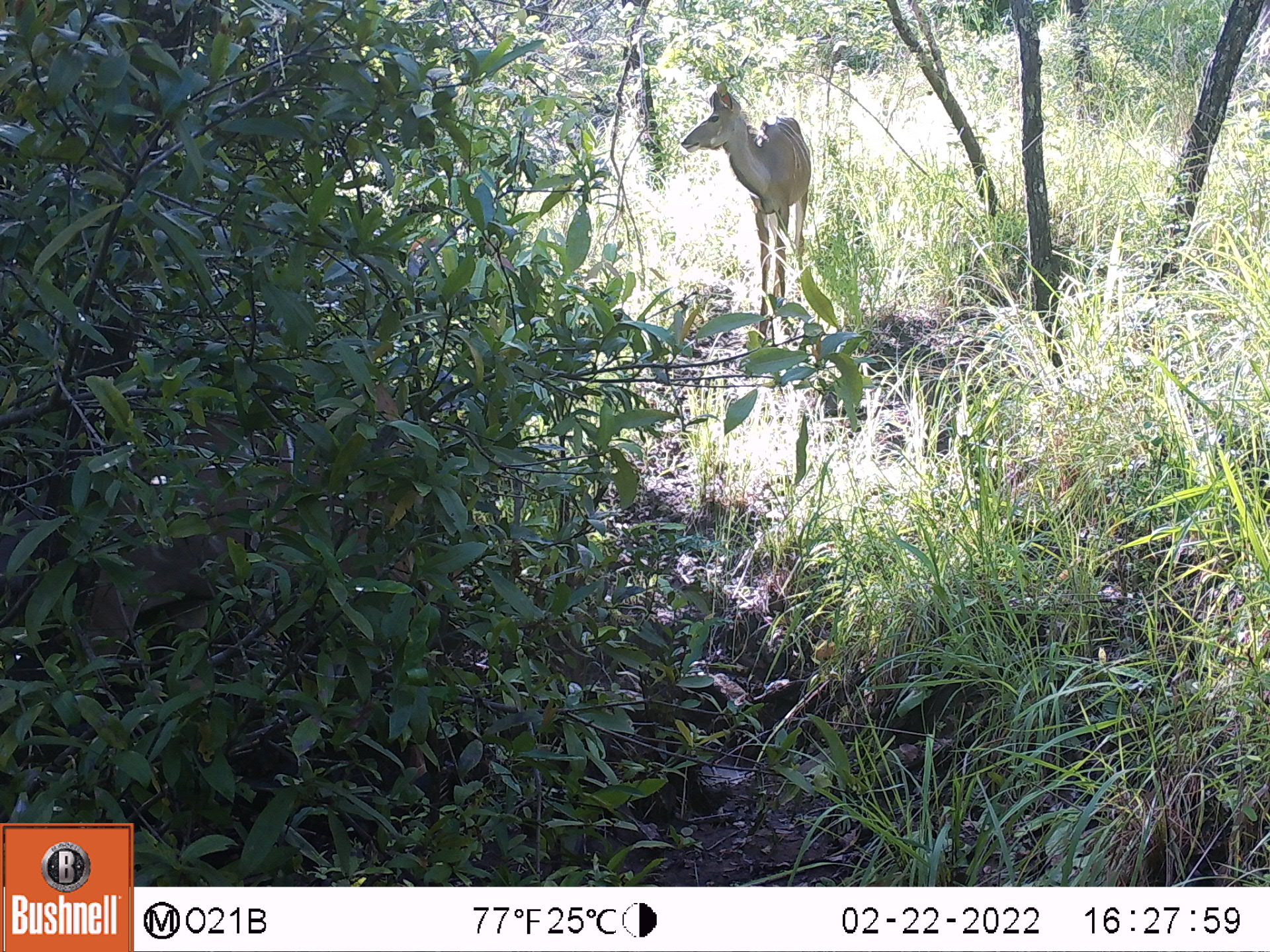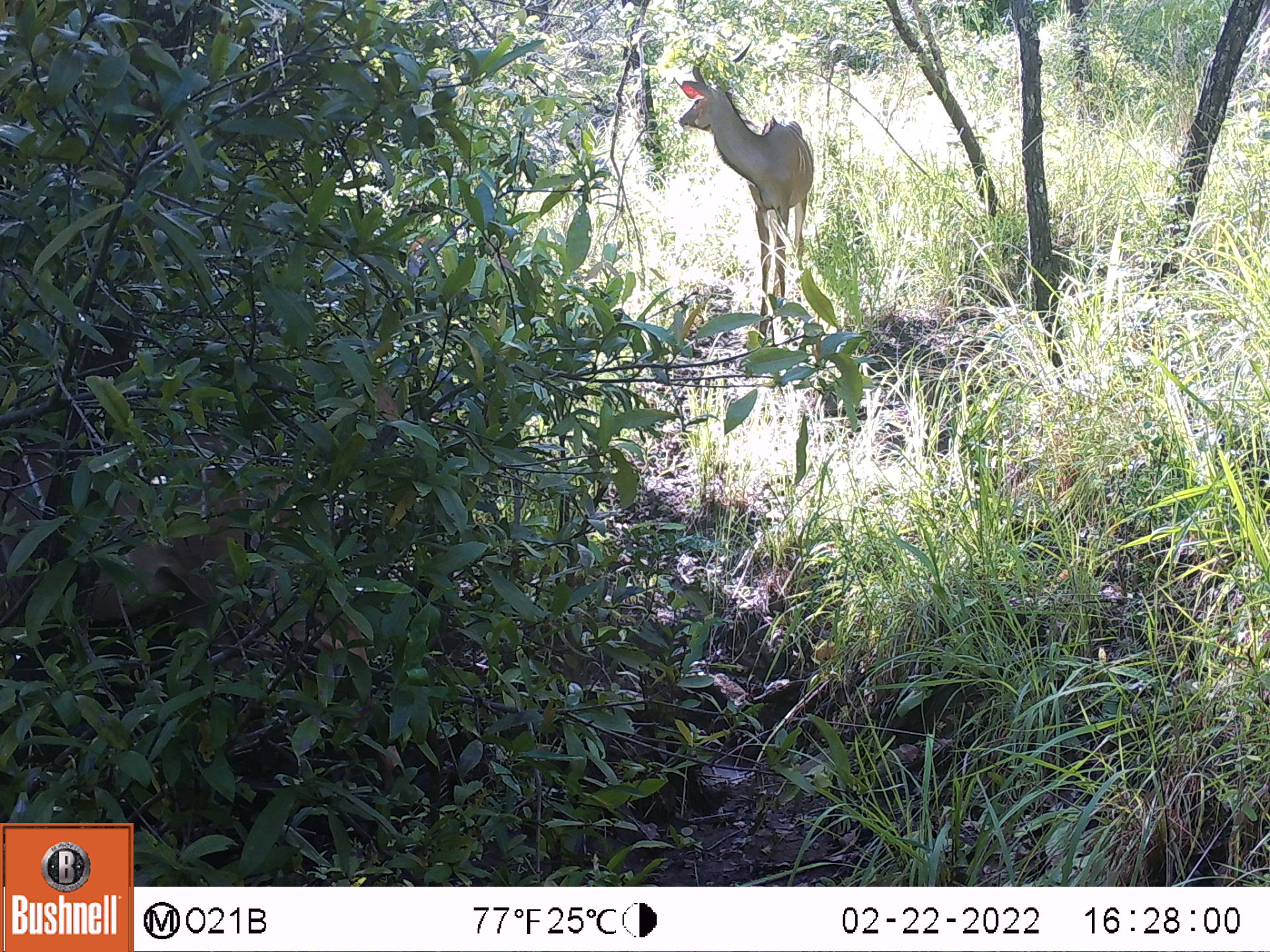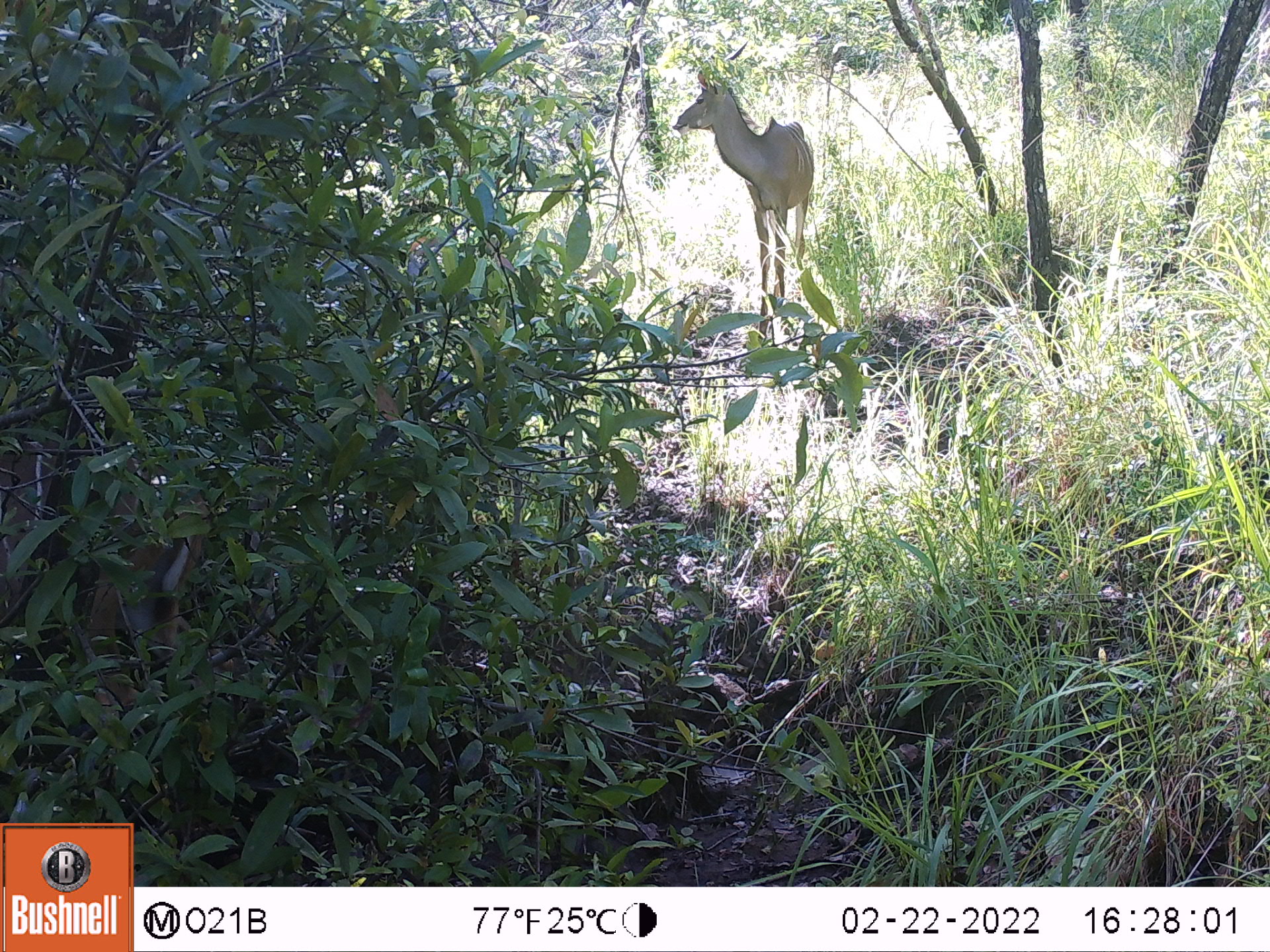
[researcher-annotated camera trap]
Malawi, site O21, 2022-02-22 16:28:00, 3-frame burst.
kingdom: Animalia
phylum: Chordata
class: Mammalia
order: Artiodactyla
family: Bovidae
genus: Tragelaphus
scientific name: Tragelaphus strepsiceros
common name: greater kudu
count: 1